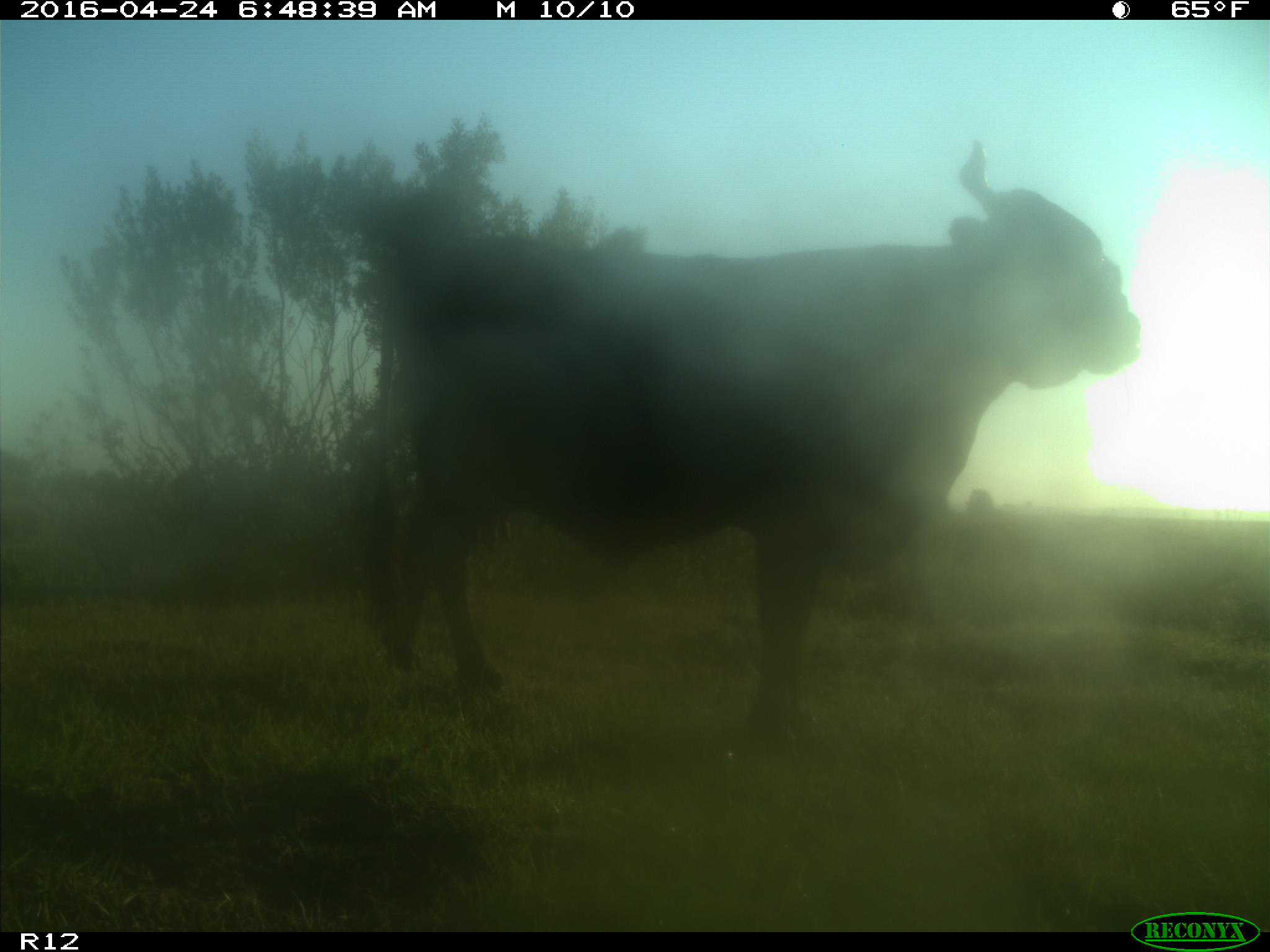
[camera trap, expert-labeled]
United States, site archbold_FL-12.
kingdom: Animalia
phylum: Chordata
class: Mammalia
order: Artiodactyla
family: Bovidae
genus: Bos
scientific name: Bos taurus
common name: domestic cow